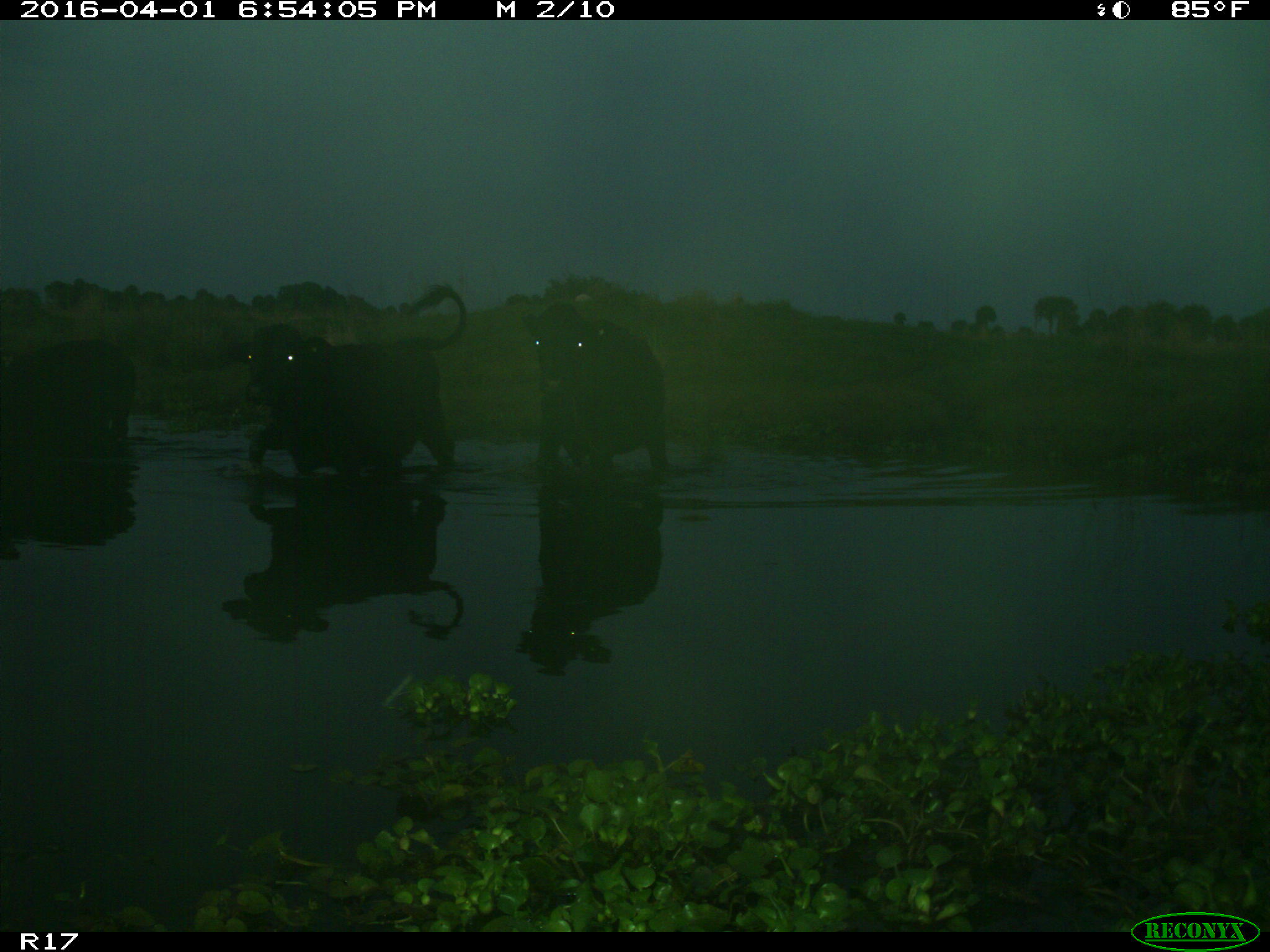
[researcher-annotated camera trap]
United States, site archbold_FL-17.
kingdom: Animalia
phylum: Chordata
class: Mammalia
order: Artiodactyla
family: Bovidae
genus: Bos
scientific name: Bos taurus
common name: domestic cow